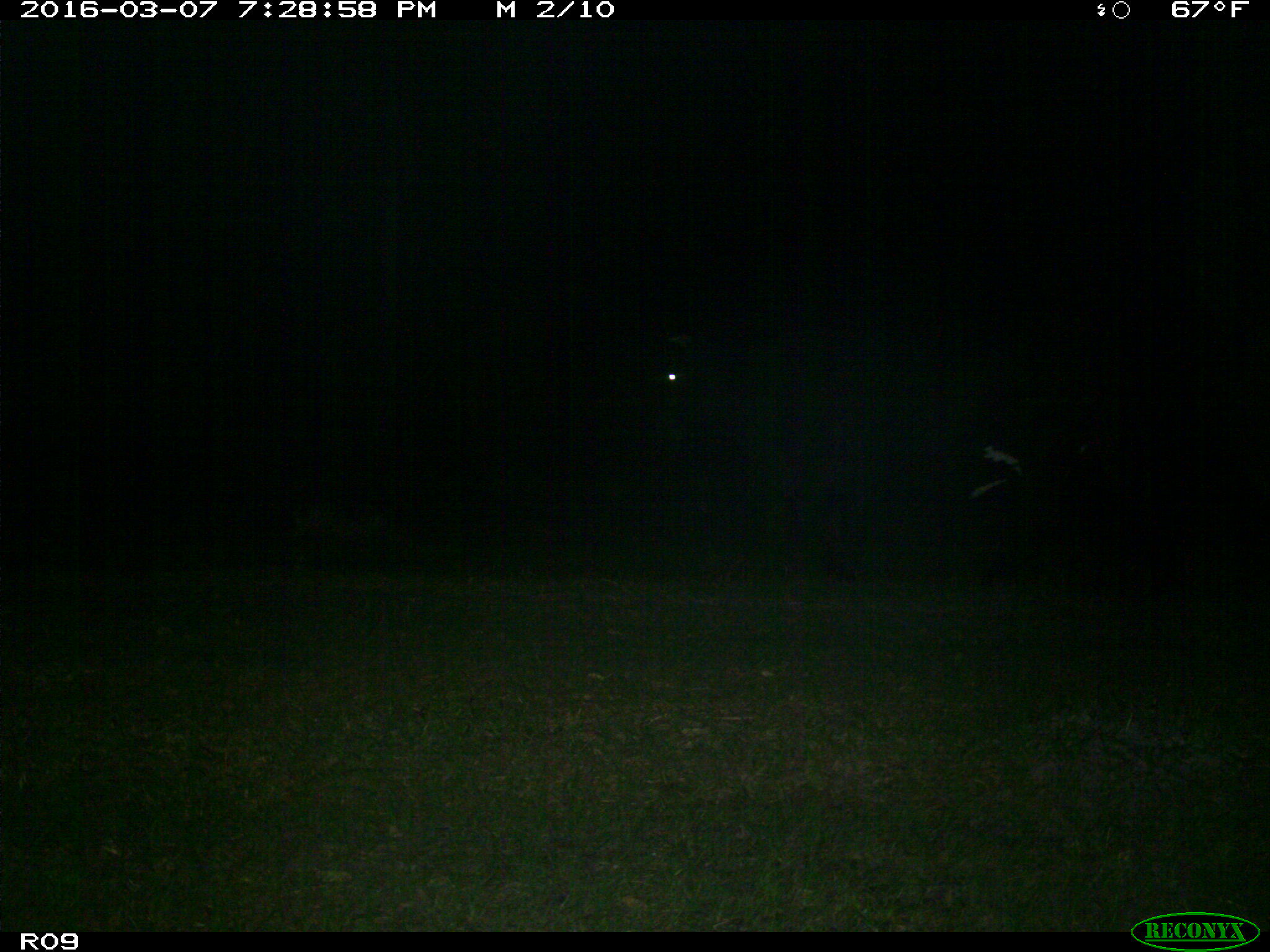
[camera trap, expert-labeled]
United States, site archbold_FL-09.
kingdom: Animalia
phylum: Chordata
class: Mammalia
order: Artiodactyla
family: Bovidae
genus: Bos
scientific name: Bos taurus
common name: domestic cow